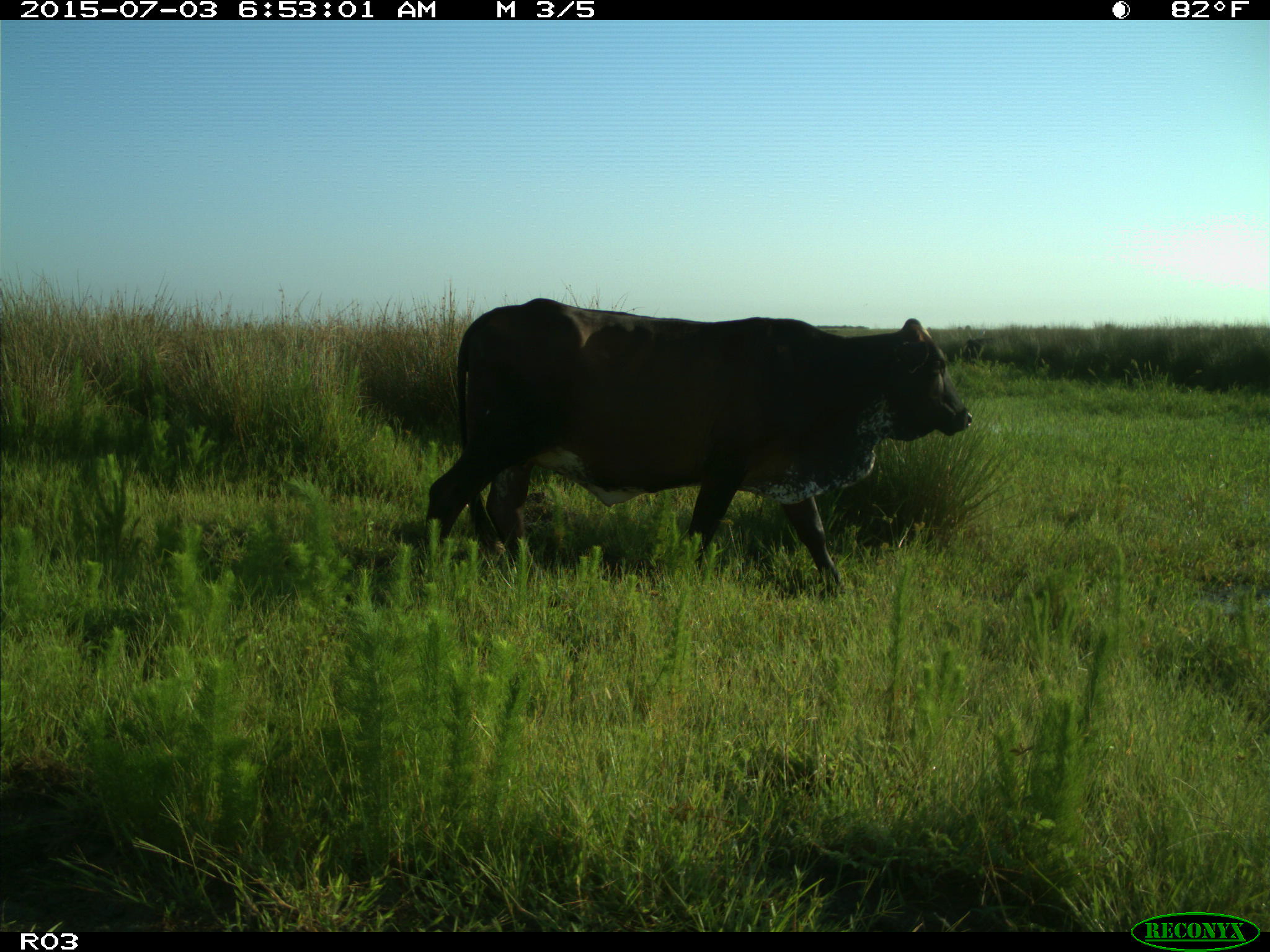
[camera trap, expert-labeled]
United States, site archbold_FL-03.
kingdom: Animalia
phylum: Chordata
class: Mammalia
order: Artiodactyla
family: Bovidae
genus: Bos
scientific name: Bos taurus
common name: domestic cow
Bos taurus (domestic cow).